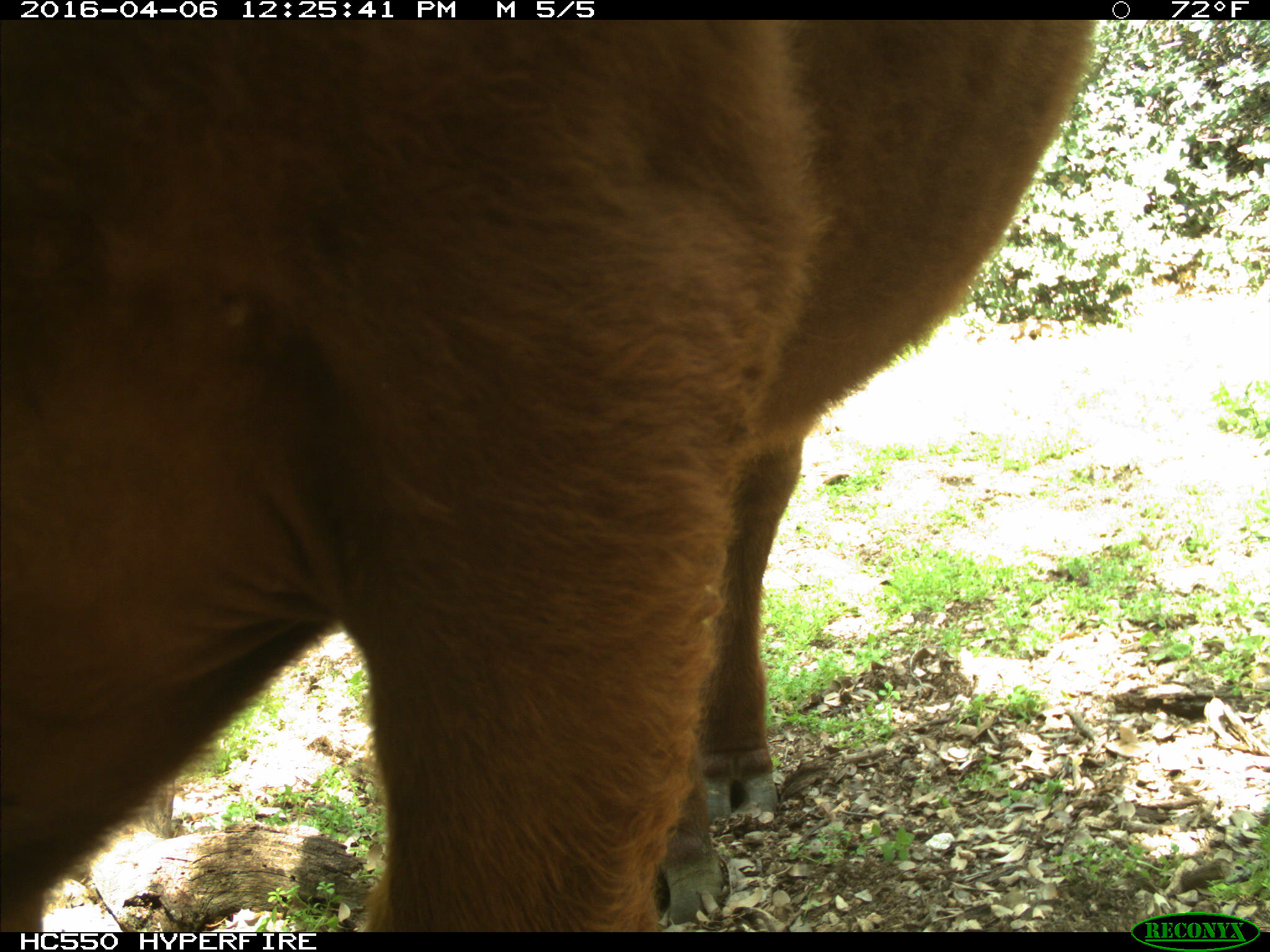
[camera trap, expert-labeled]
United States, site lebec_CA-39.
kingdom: Animalia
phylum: Chordata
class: Mammalia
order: Artiodactyla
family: Bovidae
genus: Bos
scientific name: Bos taurus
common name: domestic cow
Bos taurus (domestic cow).